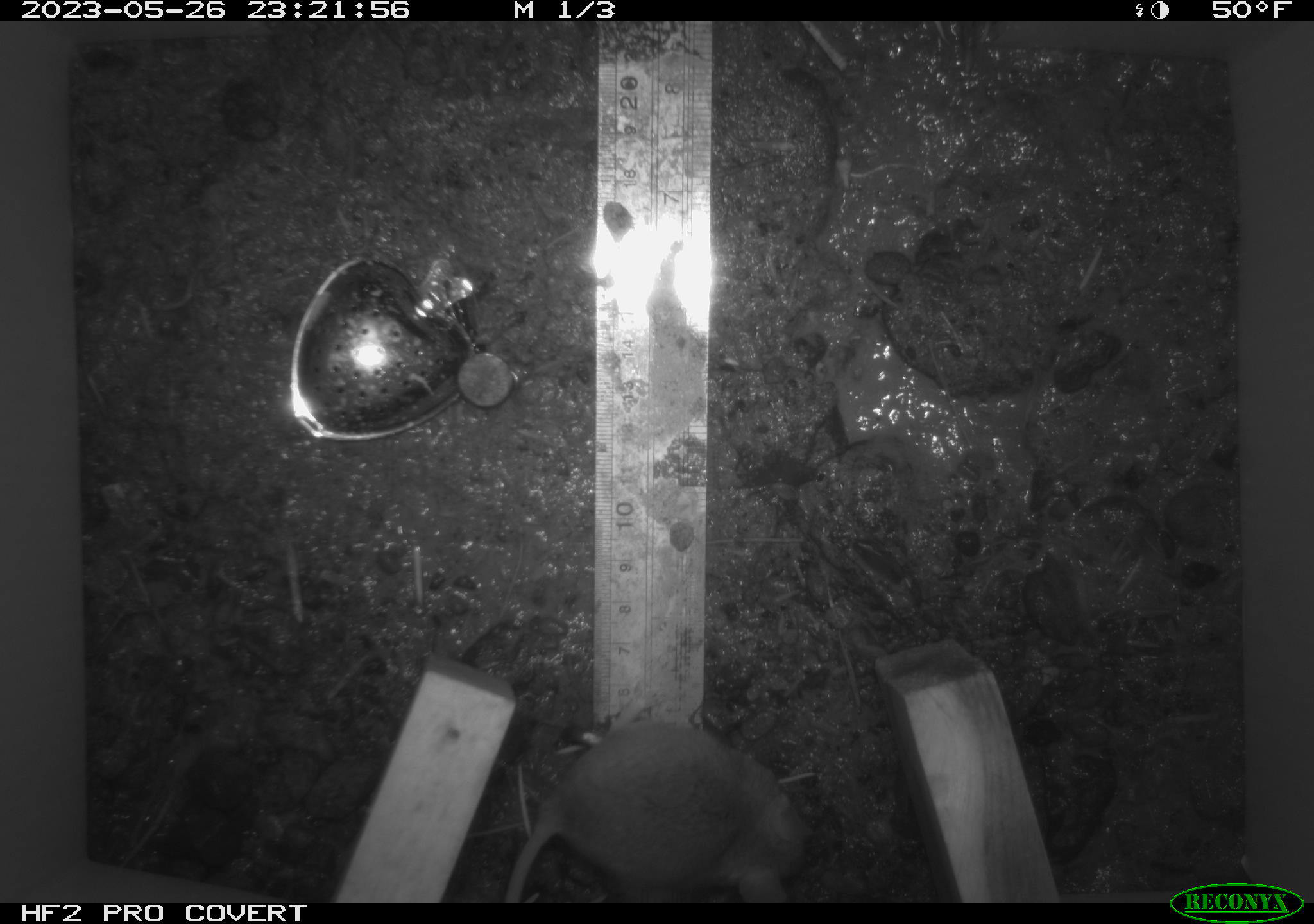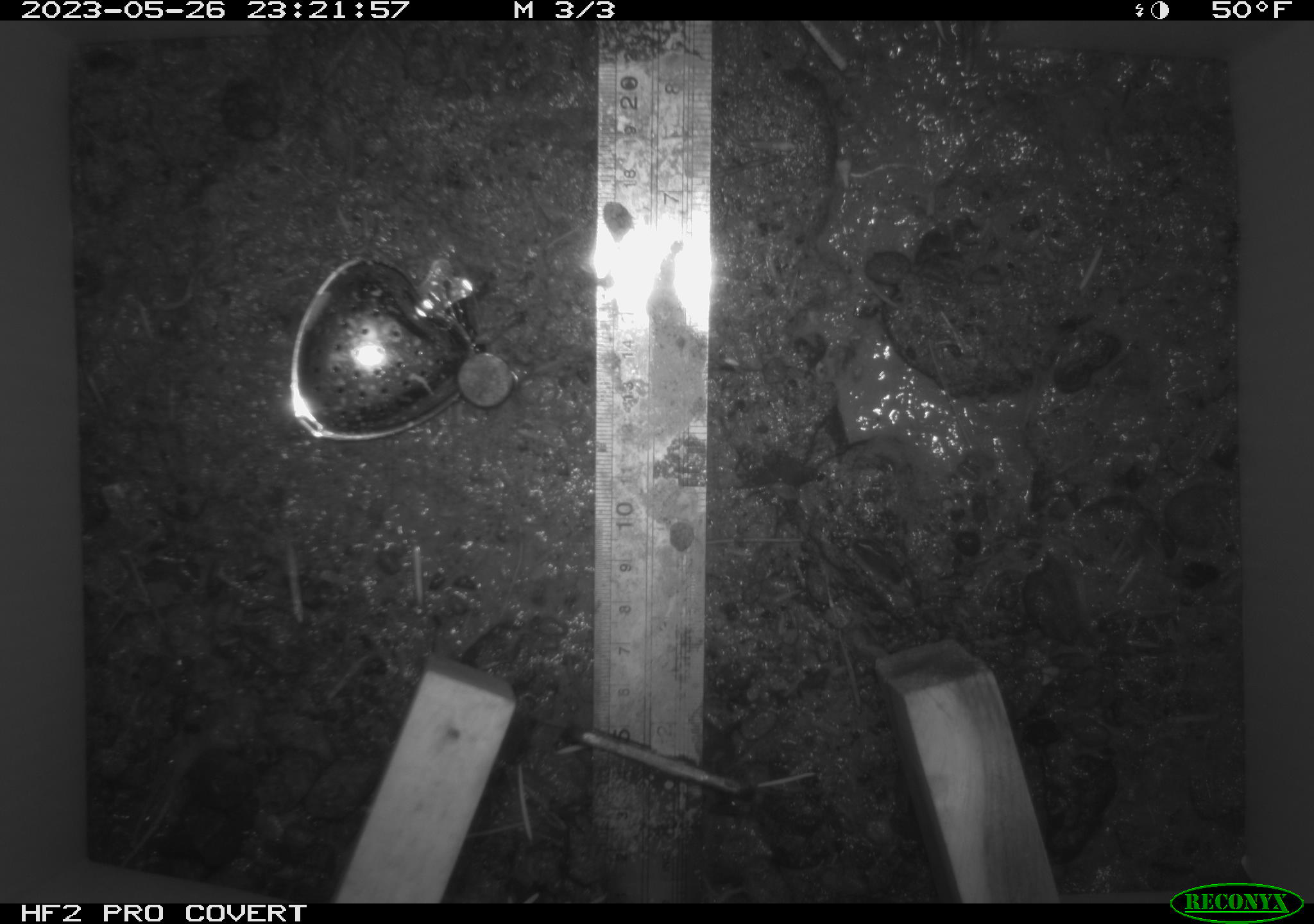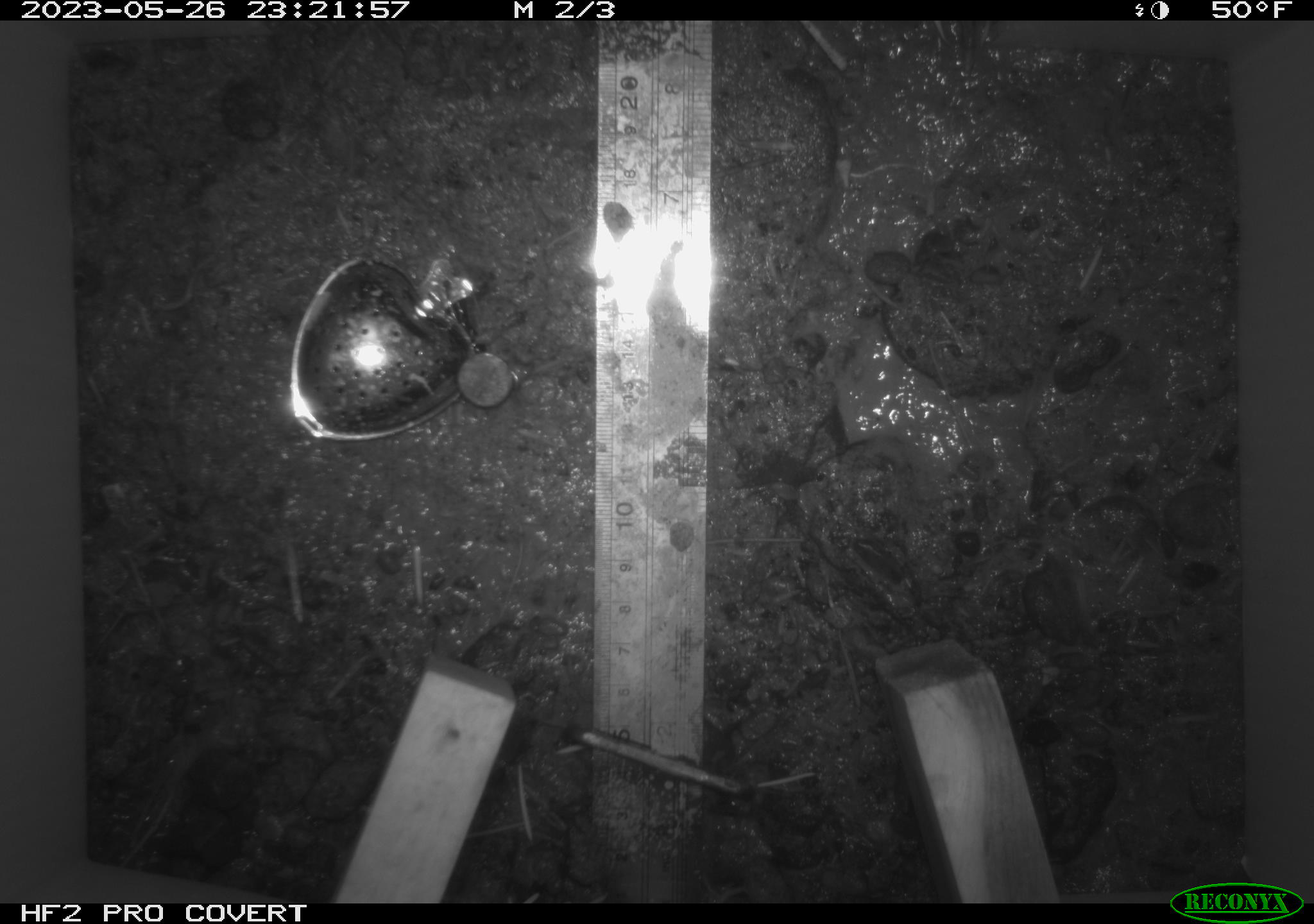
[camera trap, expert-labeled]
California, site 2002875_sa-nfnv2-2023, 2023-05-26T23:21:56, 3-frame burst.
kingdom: Animalia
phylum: Chordata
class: Mammalia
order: Rodentia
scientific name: Rodentia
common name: mouse species